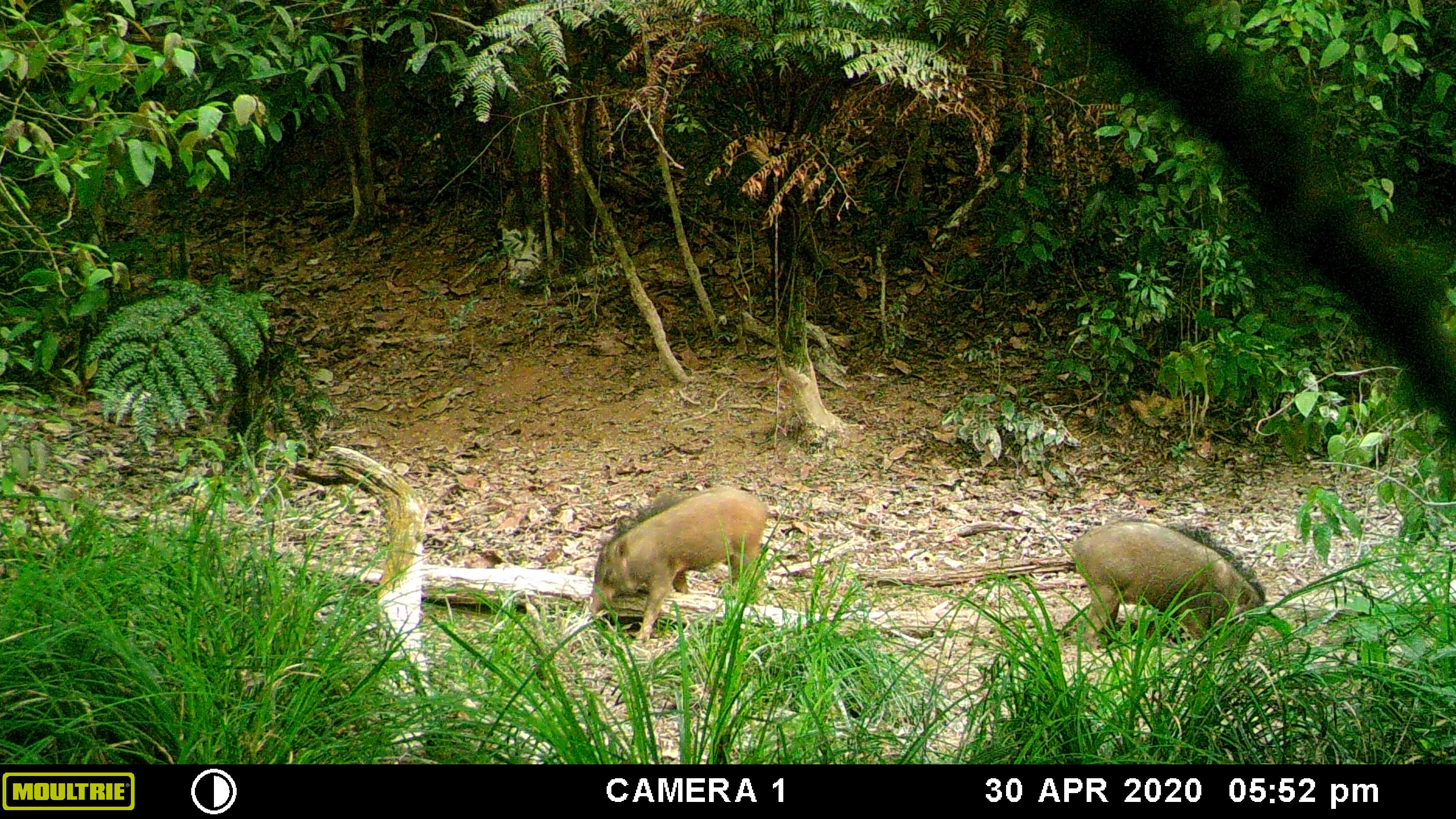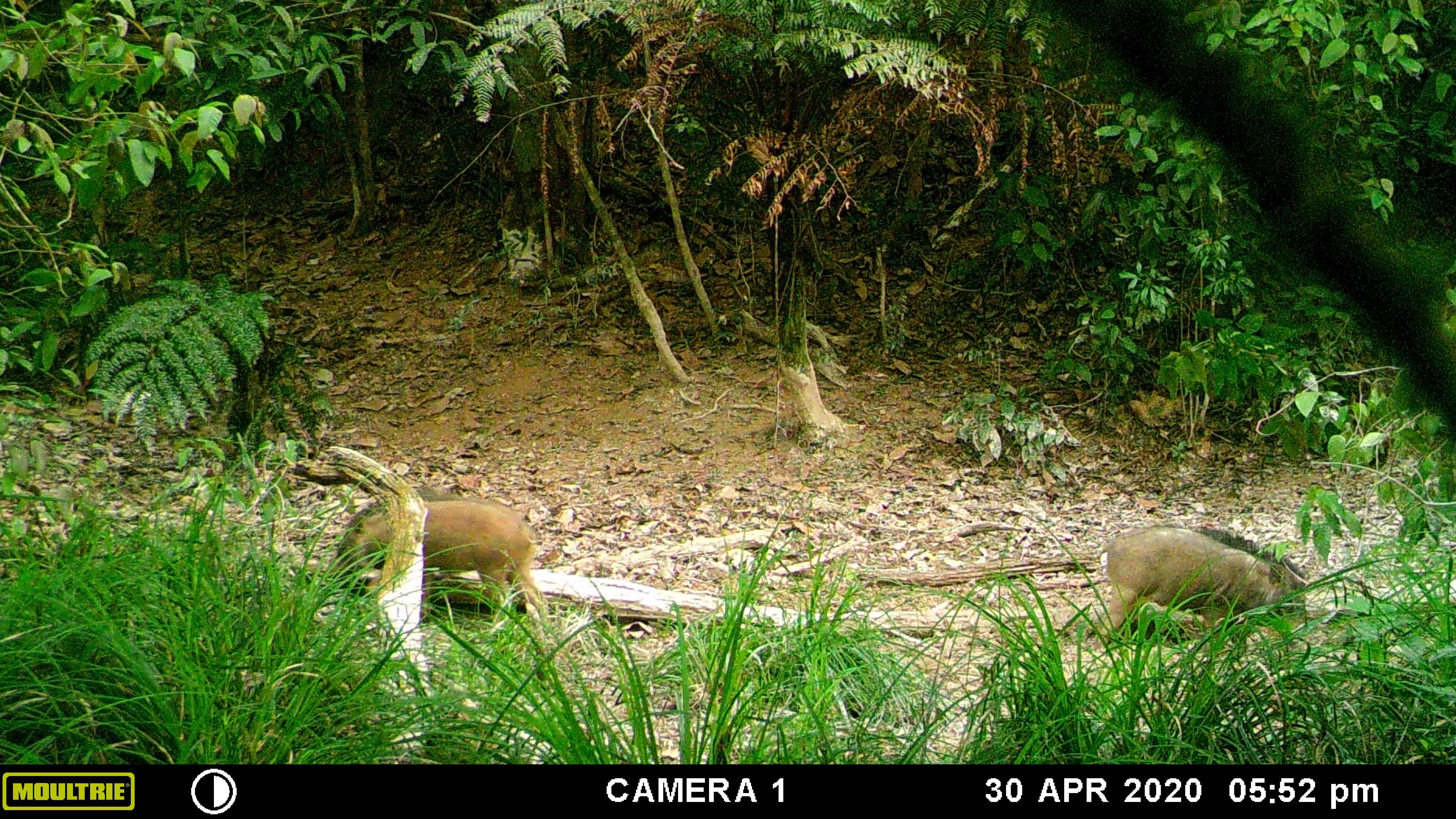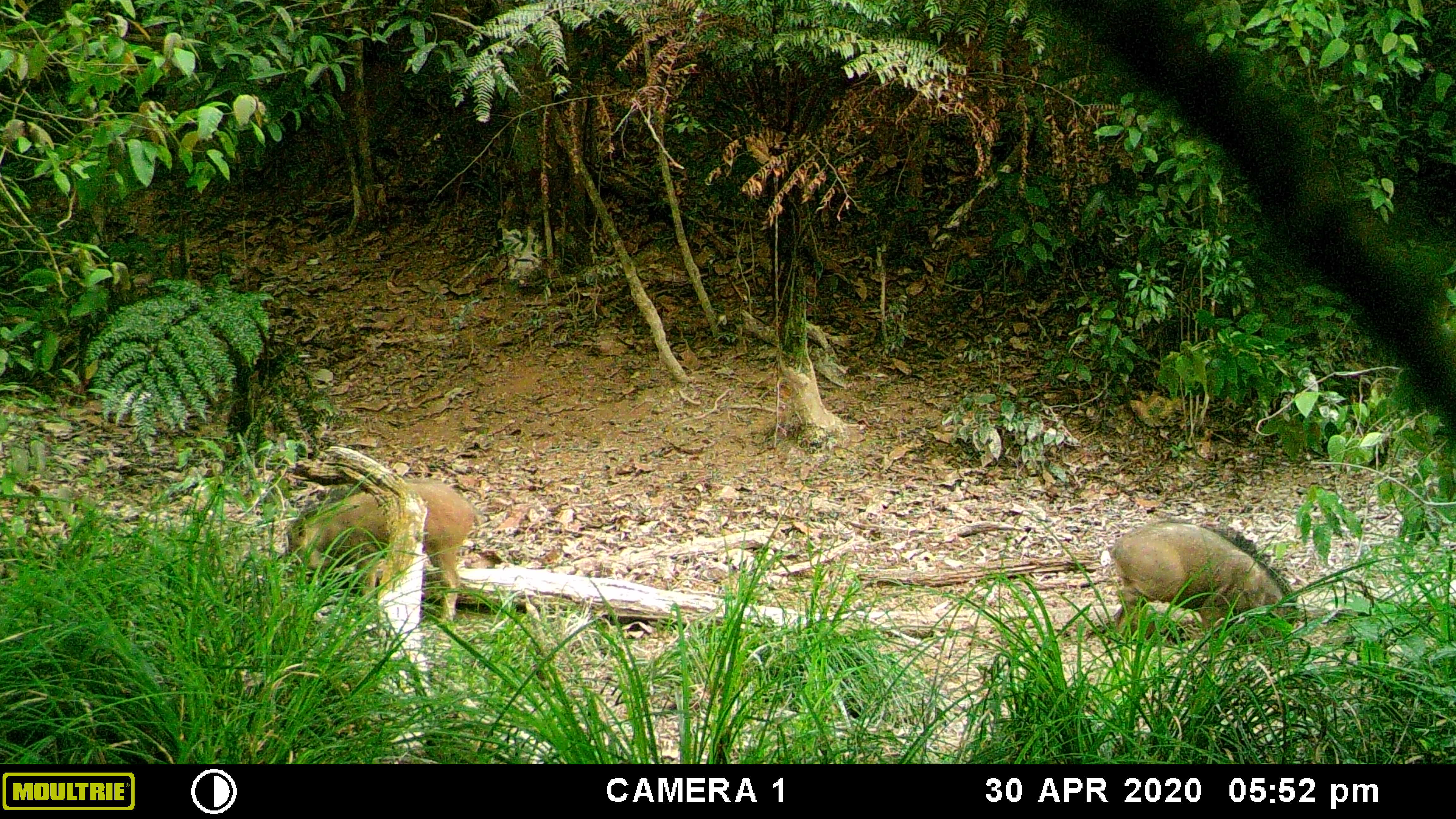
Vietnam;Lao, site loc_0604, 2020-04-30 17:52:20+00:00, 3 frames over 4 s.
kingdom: Animalia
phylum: Chordata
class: Mammalia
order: Artiodactyla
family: Suidae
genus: Sus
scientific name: Sus scrofa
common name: eurasian wild pig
Eurasian wild pig (Sus scrofa). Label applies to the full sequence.